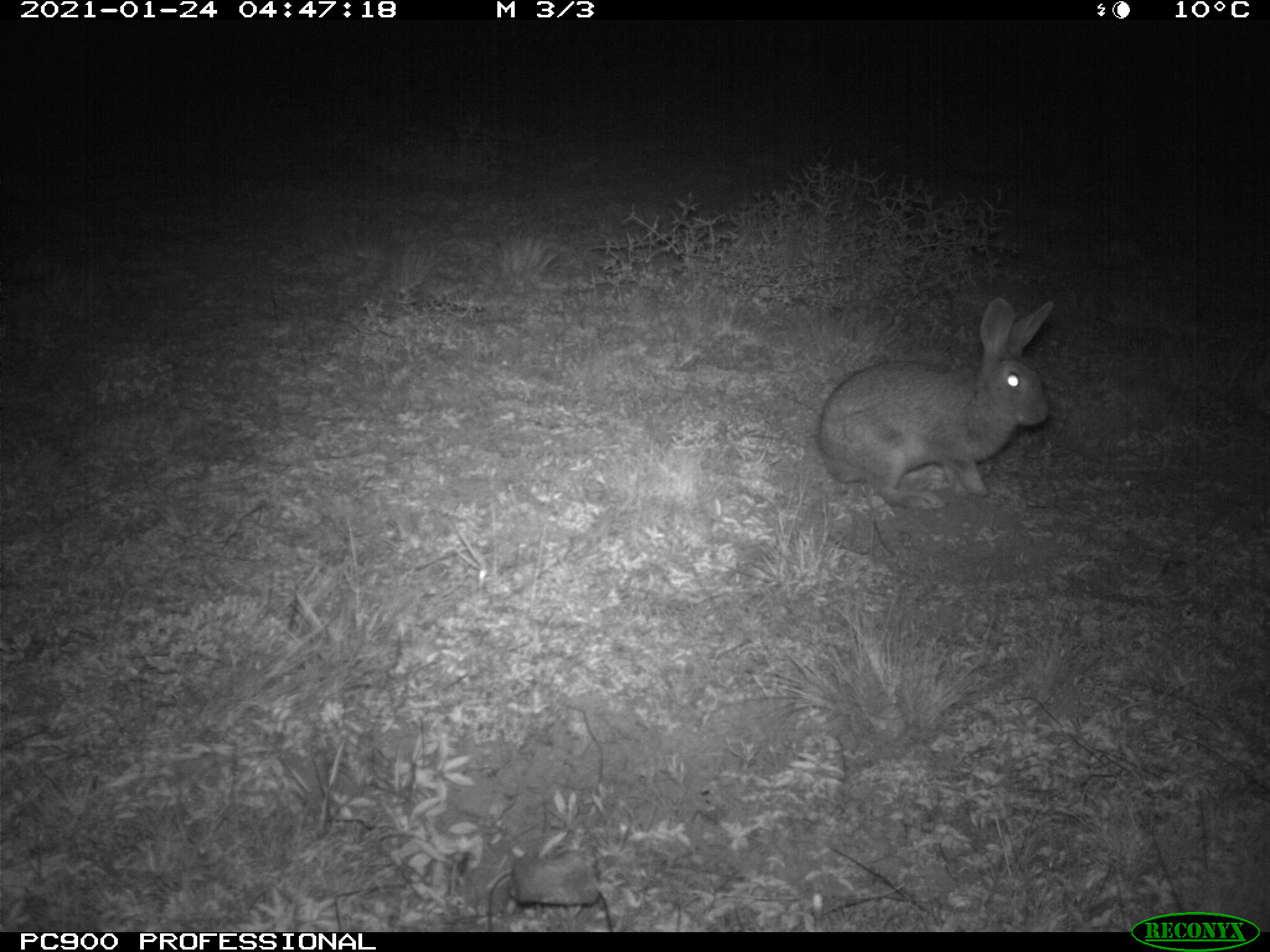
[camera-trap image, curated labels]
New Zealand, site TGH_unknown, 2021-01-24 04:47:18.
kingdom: Animalia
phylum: Chordata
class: Mammalia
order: Lagomorpha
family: Leporidae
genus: Oryctolagus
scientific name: Oryctolagus cuniculus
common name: european rabbit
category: rabbit